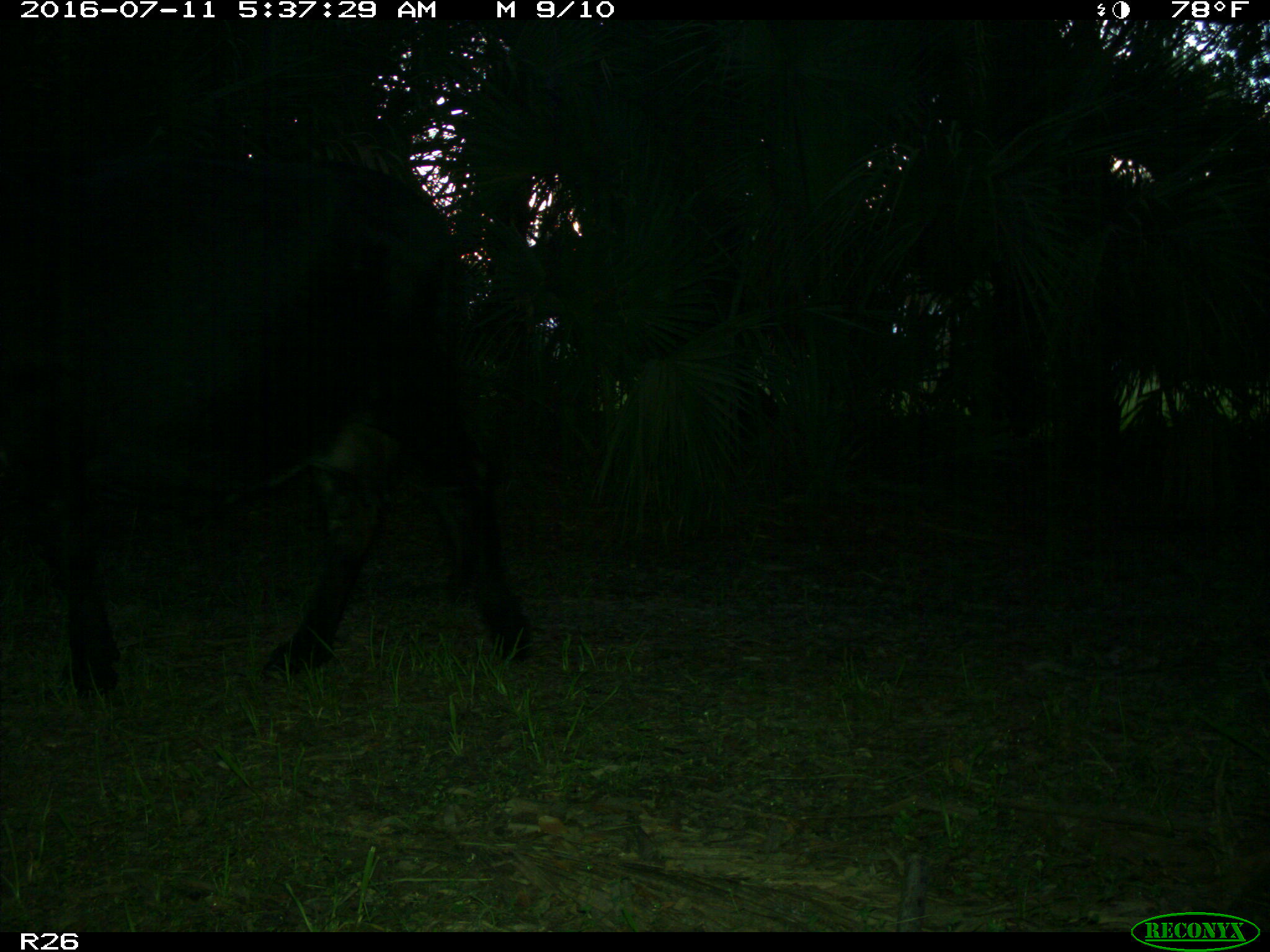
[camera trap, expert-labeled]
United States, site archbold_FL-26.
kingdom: Animalia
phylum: Chordata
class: Mammalia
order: Artiodactyla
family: Bovidae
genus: Bos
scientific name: Bos taurus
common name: domestic cow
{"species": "Bos taurus (domestic cow)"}